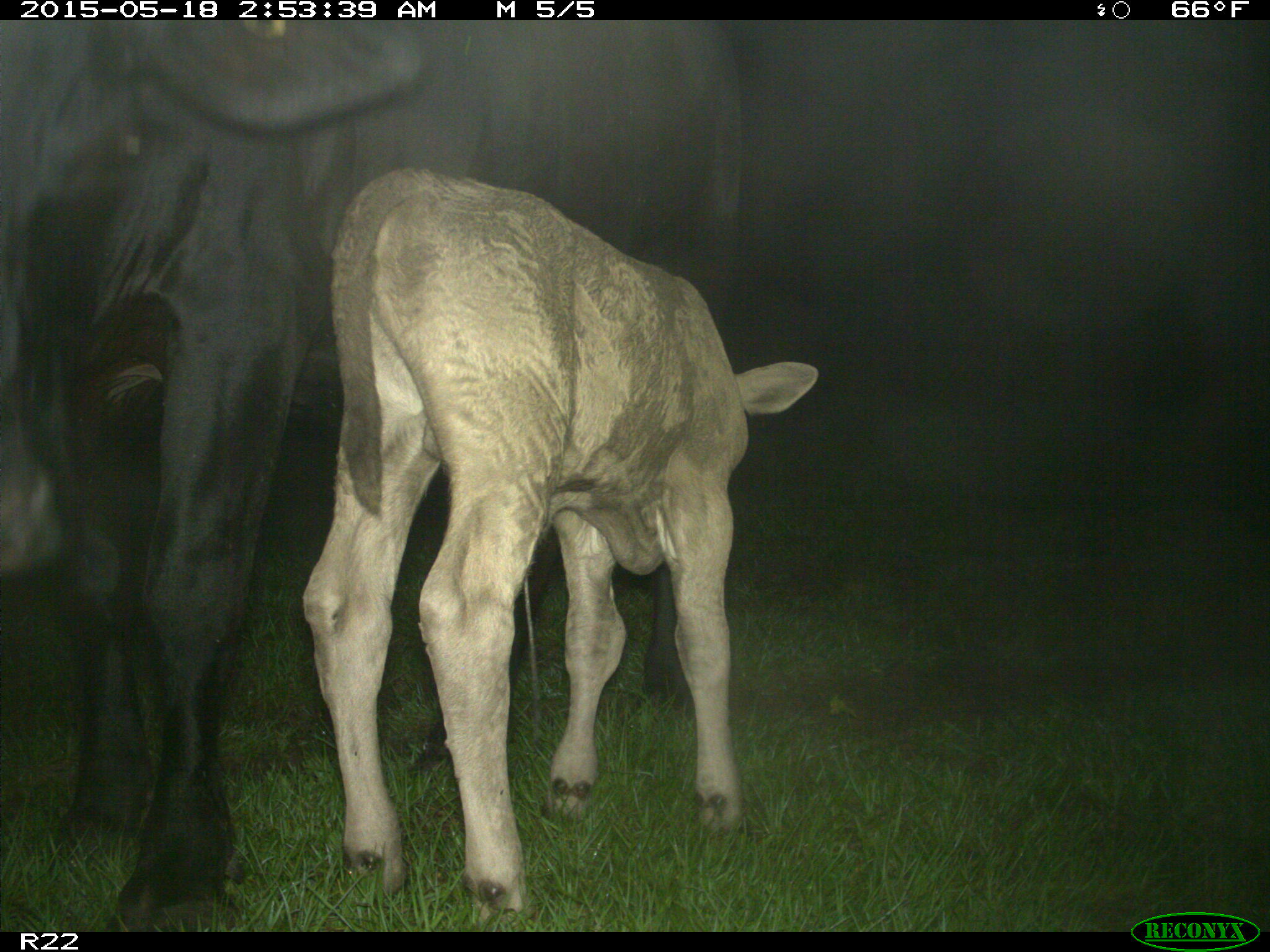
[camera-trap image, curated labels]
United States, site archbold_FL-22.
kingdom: Animalia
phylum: Chordata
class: Mammalia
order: Artiodactyla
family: Bovidae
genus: Bos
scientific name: Bos taurus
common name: domestic cow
Bos taurus (domestic cow).